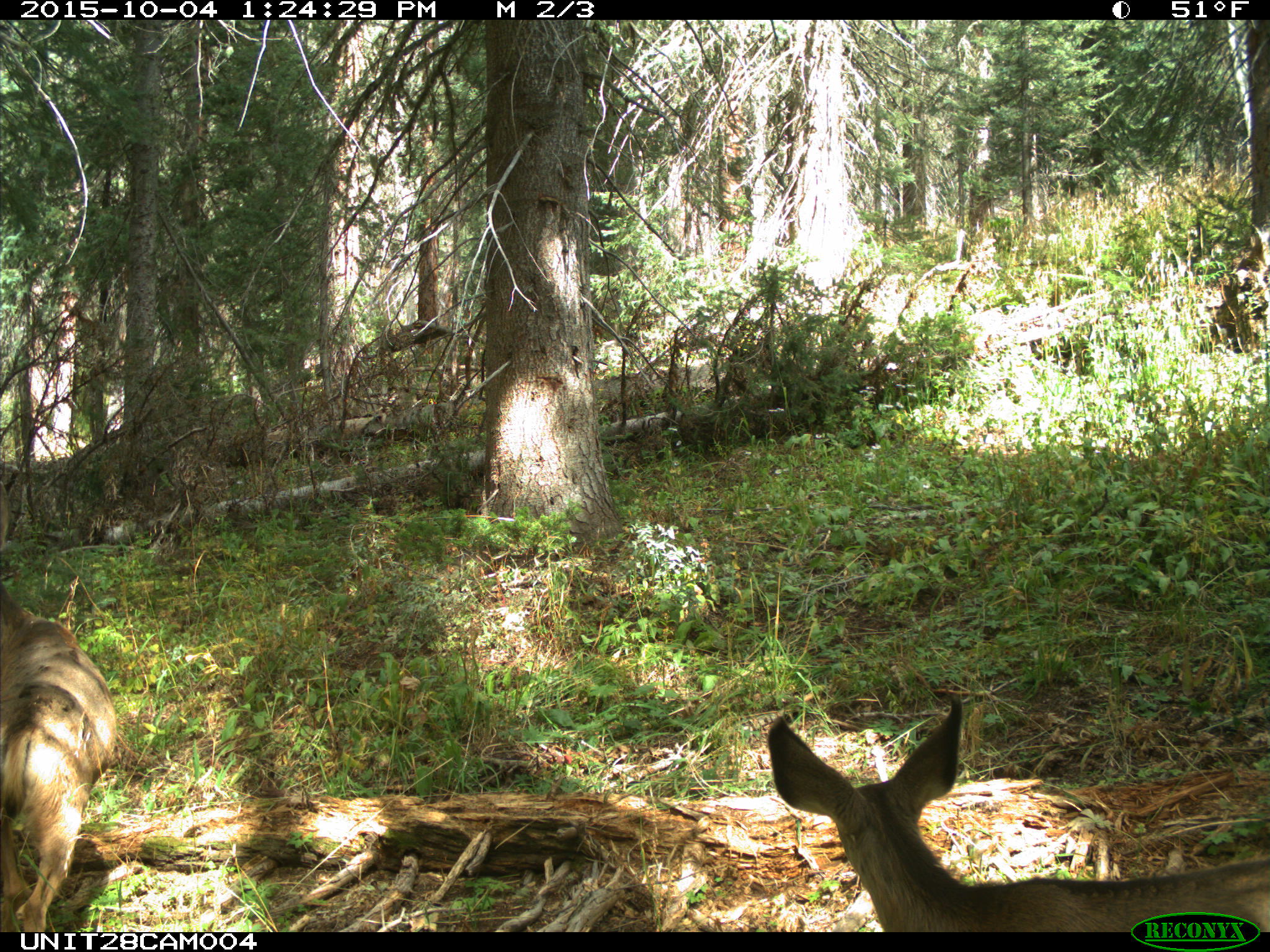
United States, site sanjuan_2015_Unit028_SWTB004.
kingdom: Animalia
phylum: Chordata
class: Mammalia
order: Artiodactyla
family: Cervidae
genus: Odocoileus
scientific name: Odocoileus hemionus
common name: mule deer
Odocoileus hemionus (mule deer).